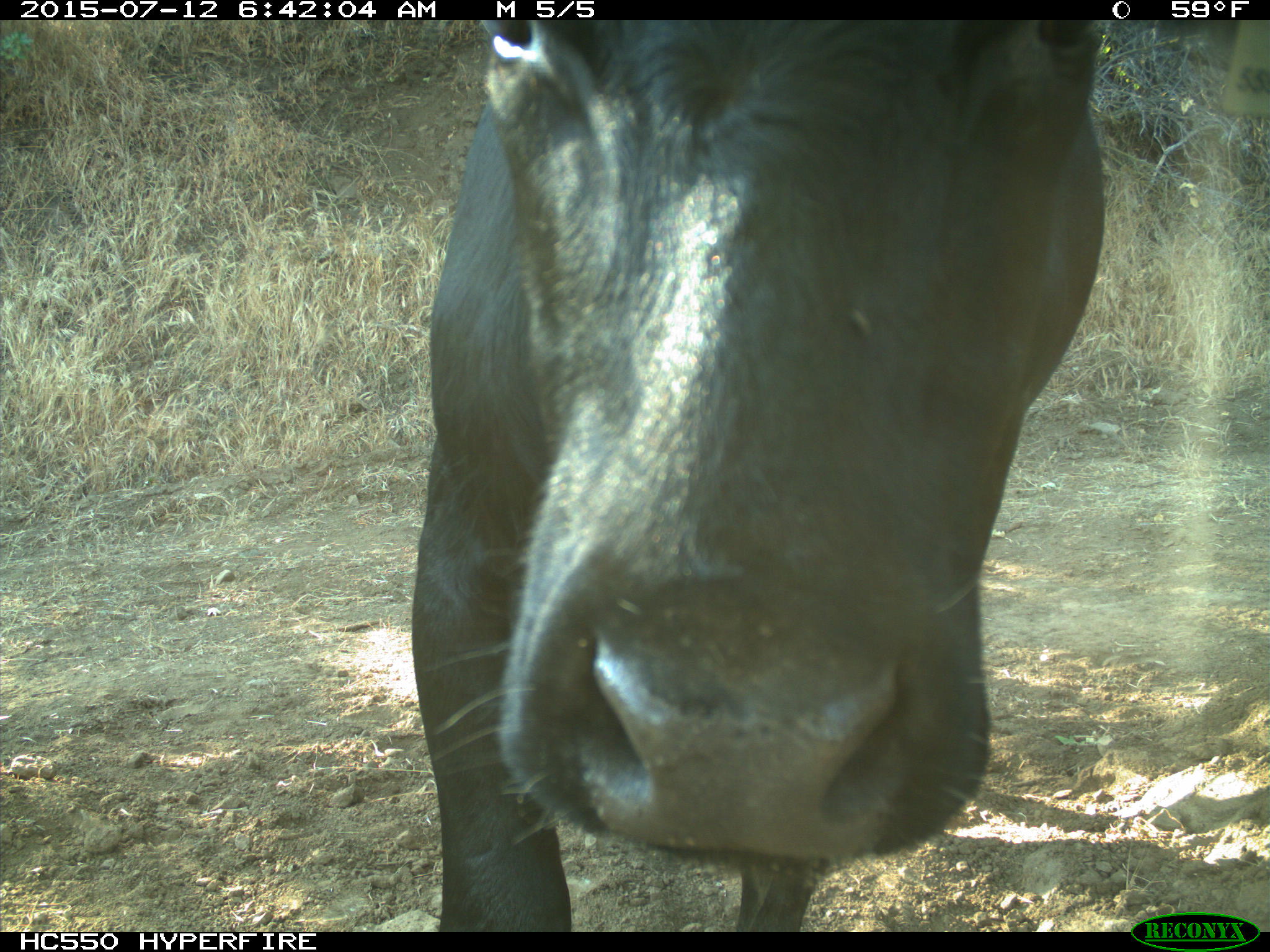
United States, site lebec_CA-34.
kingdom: Animalia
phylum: Chordata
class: Mammalia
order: Artiodactyla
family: Bovidae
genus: Bos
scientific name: Bos taurus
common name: domestic cow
Bos taurus (domestic cow).